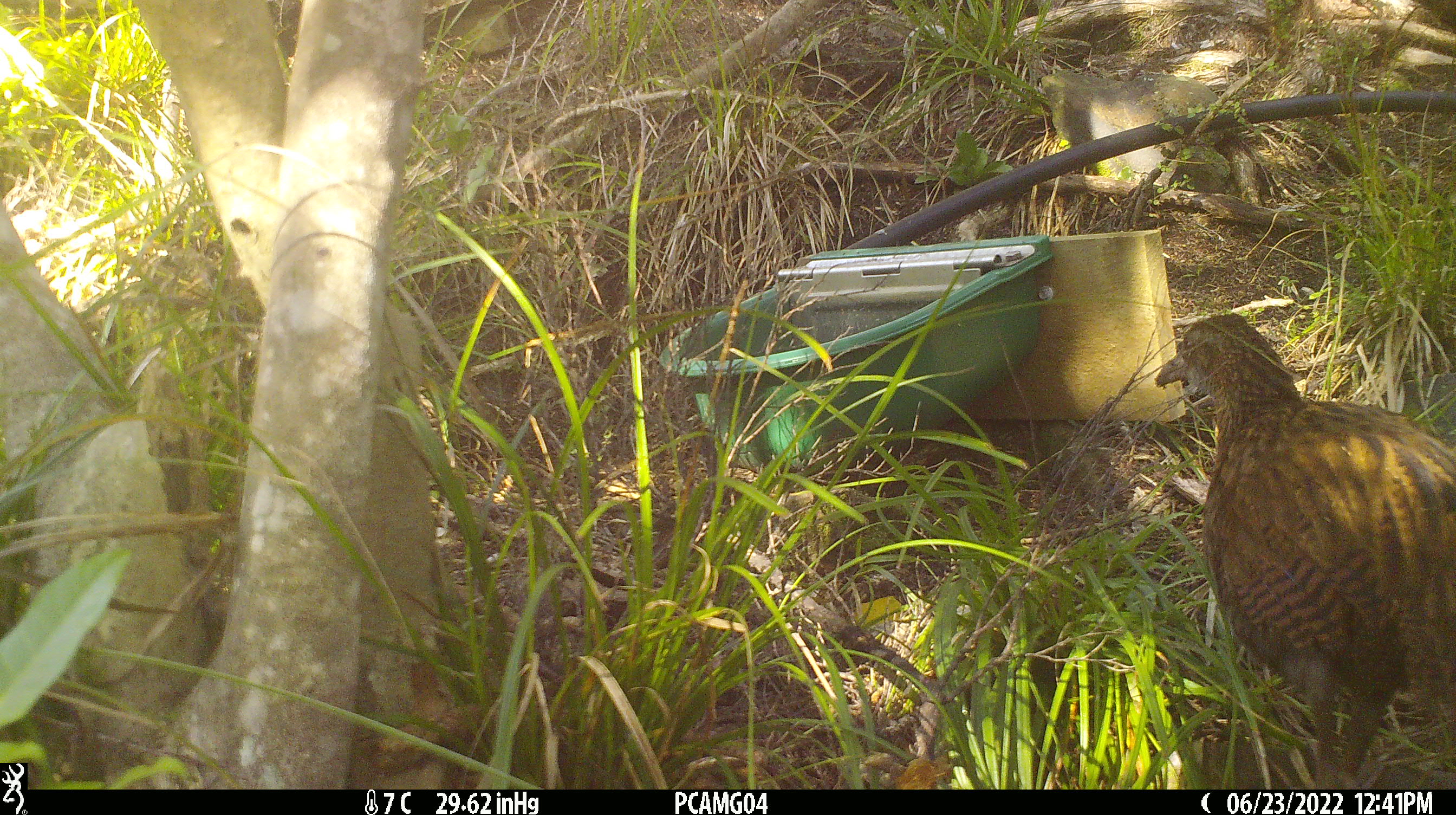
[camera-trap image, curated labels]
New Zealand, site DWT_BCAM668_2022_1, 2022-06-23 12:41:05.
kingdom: Animalia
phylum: Chordata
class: Aves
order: Gruiformes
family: Rallidae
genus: Gallirallus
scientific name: Gallirallus australis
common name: weka